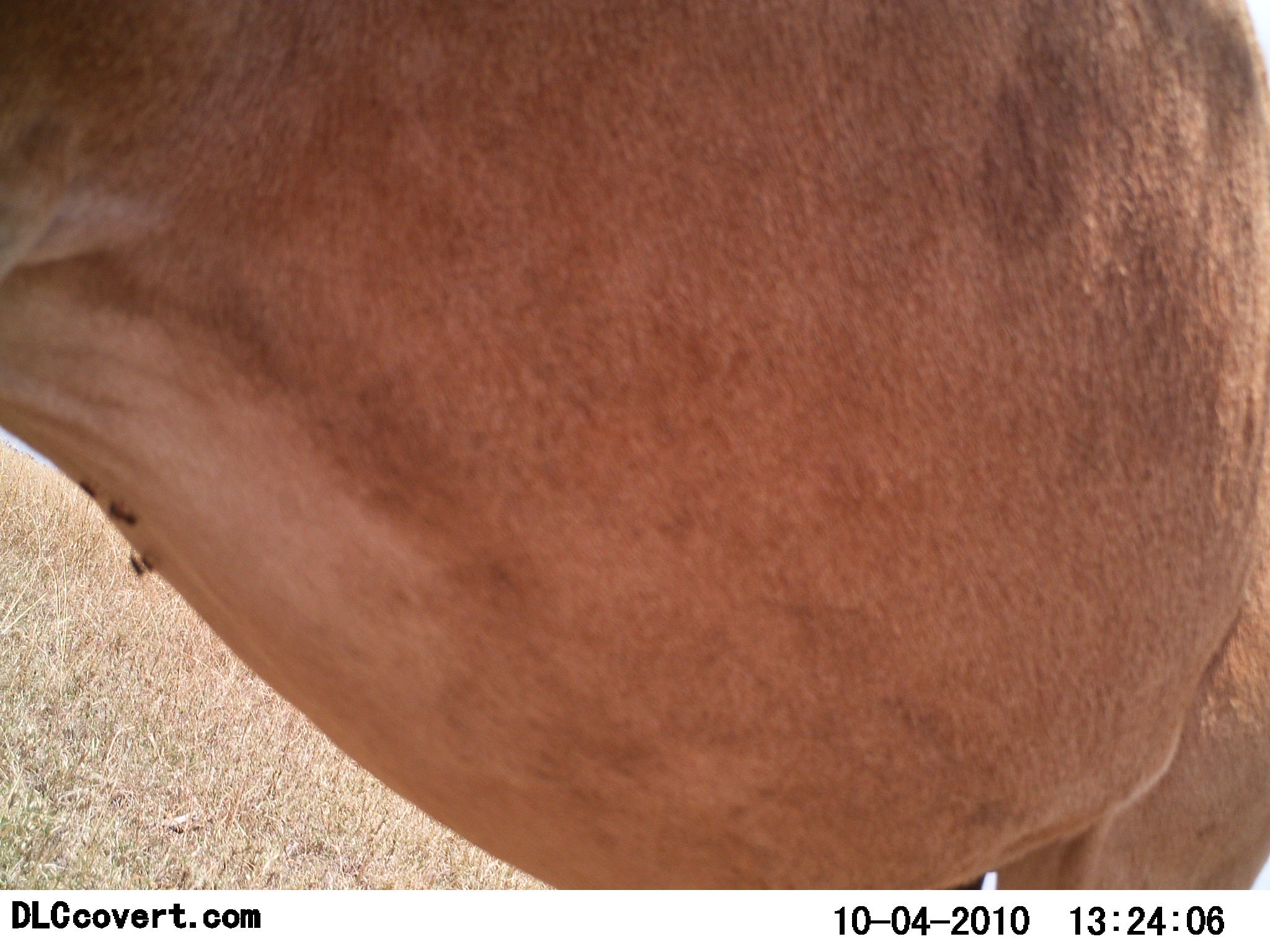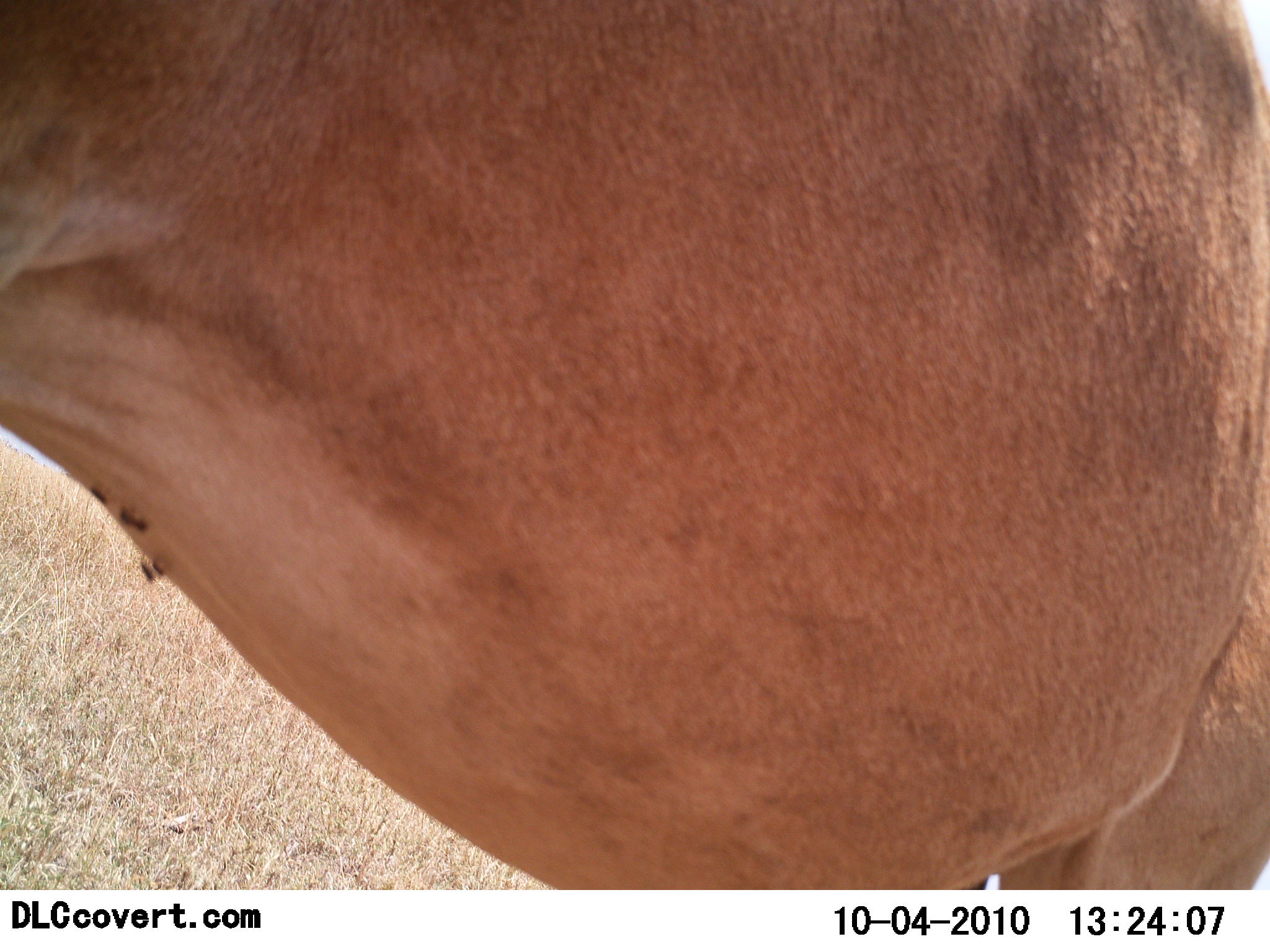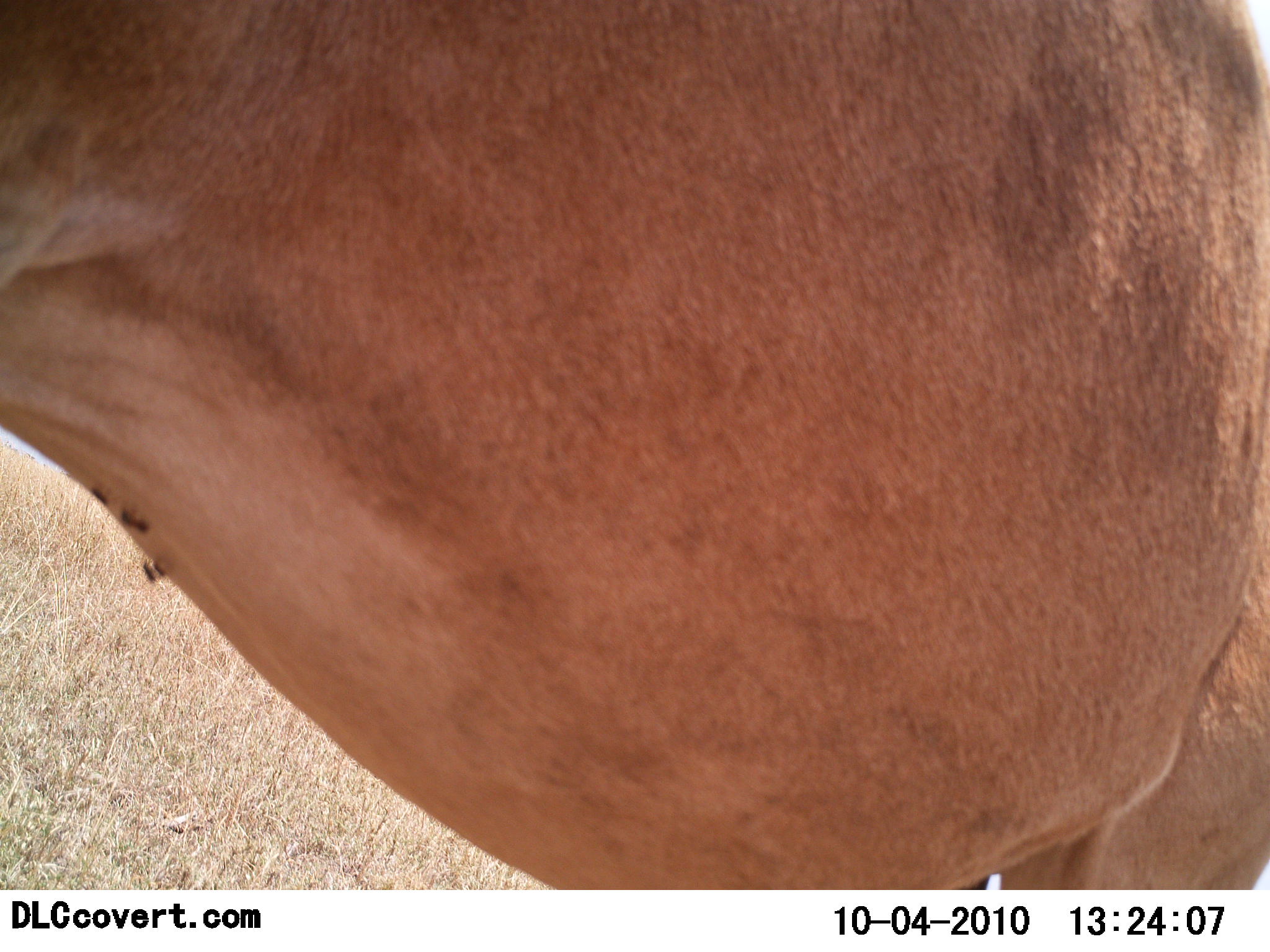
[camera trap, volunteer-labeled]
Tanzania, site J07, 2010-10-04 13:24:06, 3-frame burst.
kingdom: Animalia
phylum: Chordata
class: Mammalia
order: Artiodactyla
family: Bovidae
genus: Alcelaphus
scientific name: Alcelaphus buselaphus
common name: hartebeest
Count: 1.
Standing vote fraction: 89%.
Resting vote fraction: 0%.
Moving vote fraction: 0%.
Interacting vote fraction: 11%.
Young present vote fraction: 0%.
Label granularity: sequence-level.